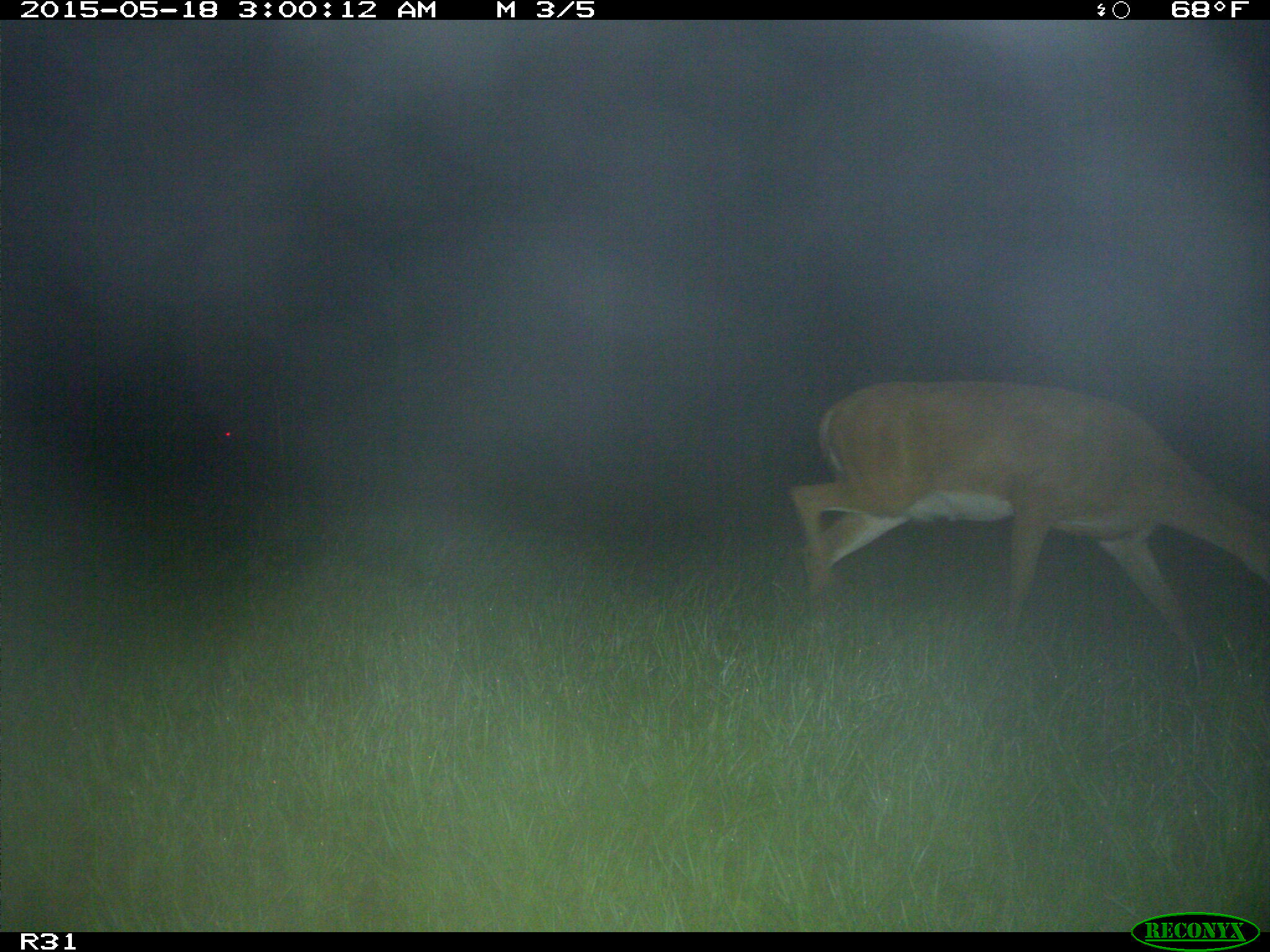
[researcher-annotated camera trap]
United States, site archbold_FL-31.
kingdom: Animalia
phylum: Chordata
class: Mammalia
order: Artiodactyla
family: Cervidae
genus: Odocoileus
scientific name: Odocoileus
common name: deer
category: unidentified deer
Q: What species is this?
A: Unidentified deer (deer) (Odocoileus).